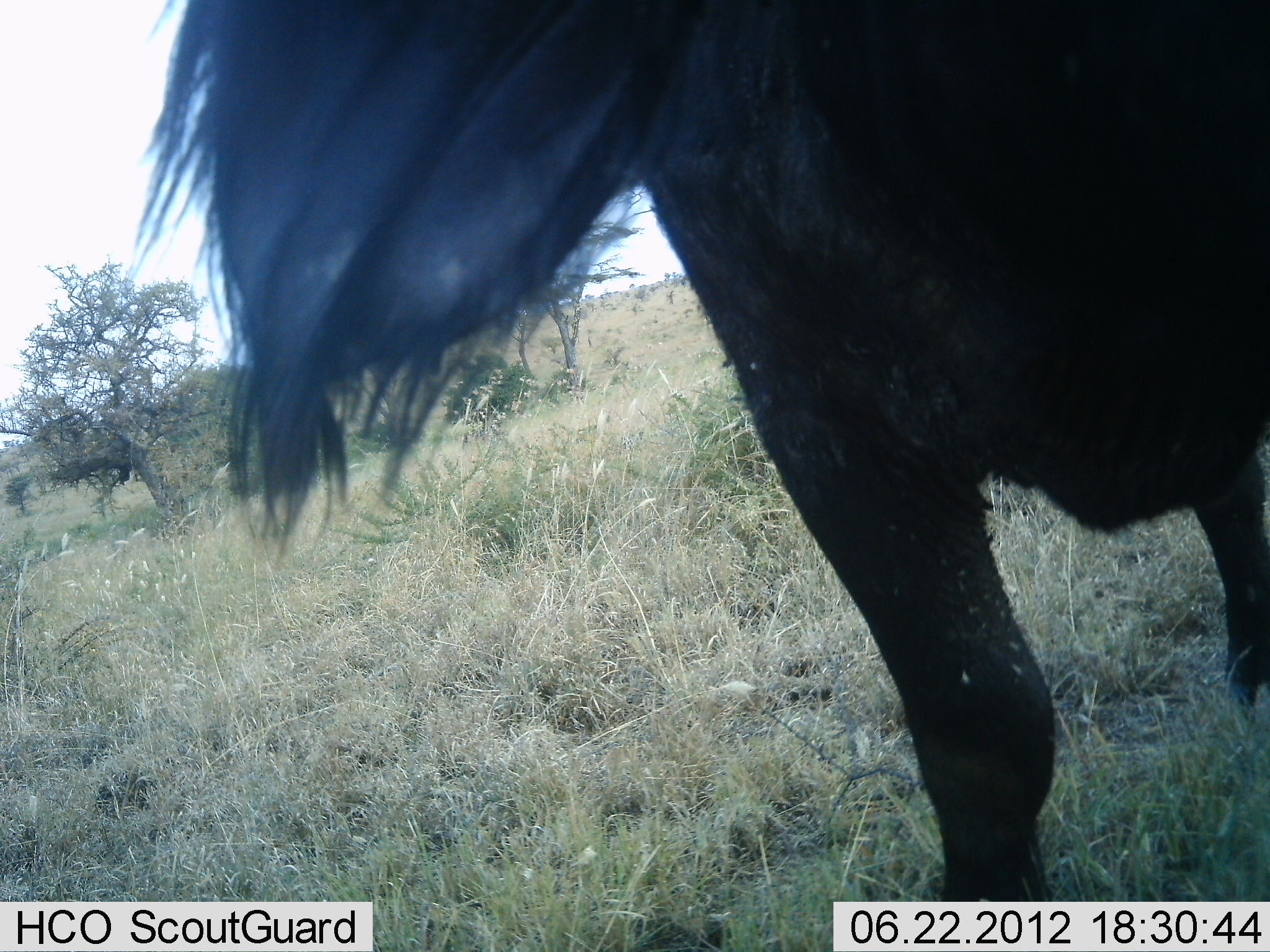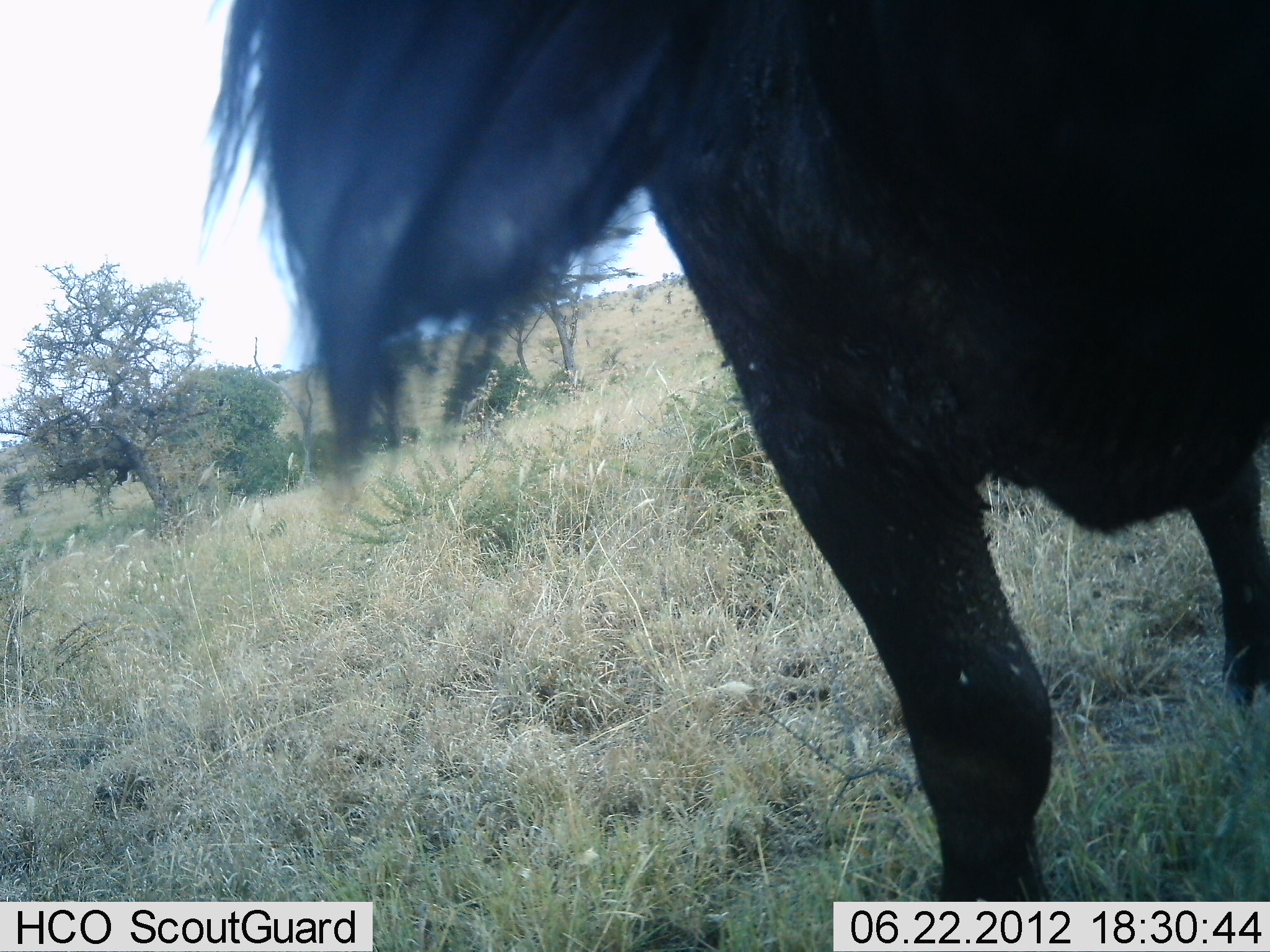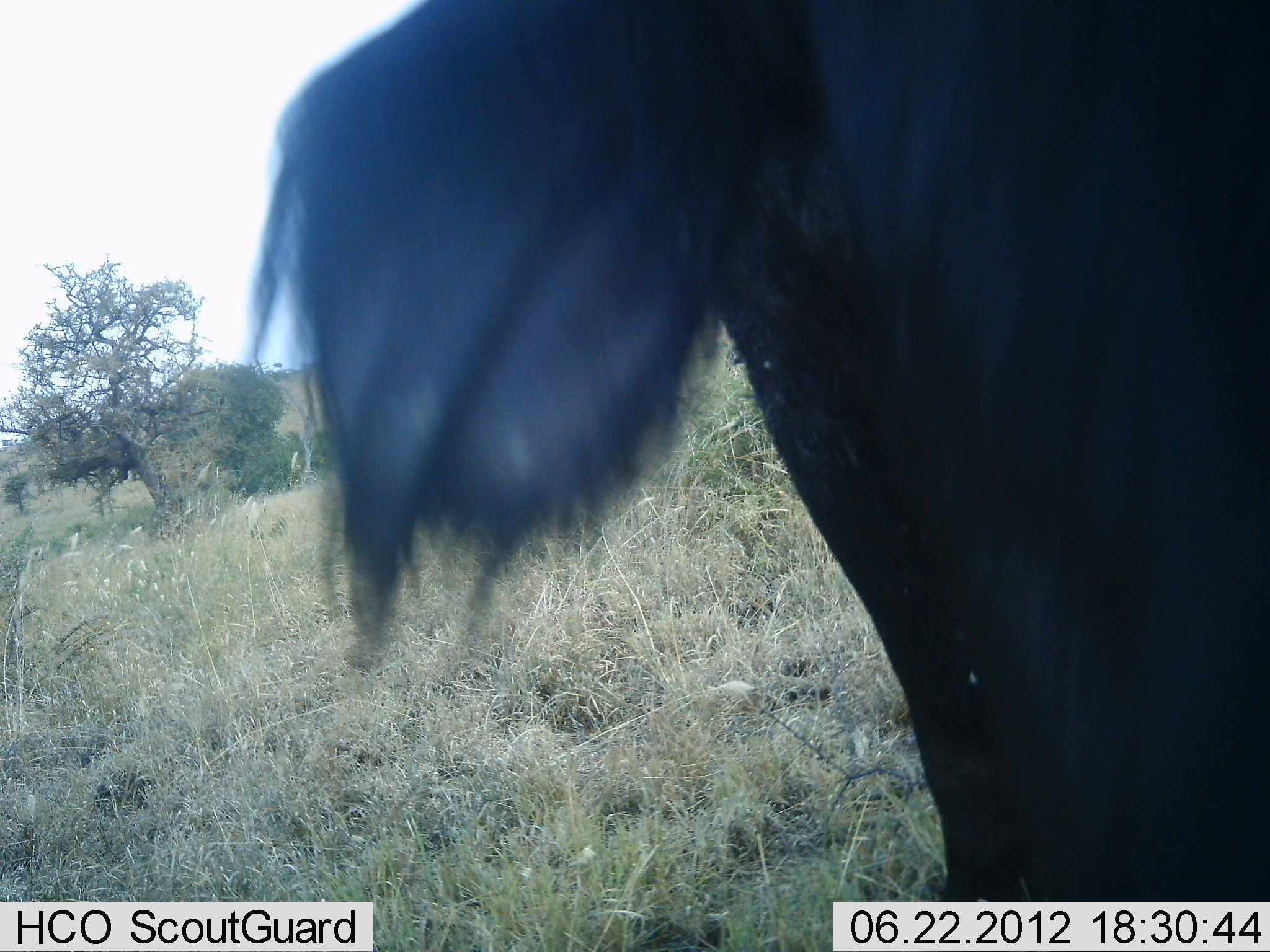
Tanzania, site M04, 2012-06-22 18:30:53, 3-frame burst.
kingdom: Animalia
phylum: Chordata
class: Mammalia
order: Artiodactyla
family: Bovidae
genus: Syncerus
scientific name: Syncerus caffer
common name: cape buffalo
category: buffalo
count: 1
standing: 89%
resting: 0%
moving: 0%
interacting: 0%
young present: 0%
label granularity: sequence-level